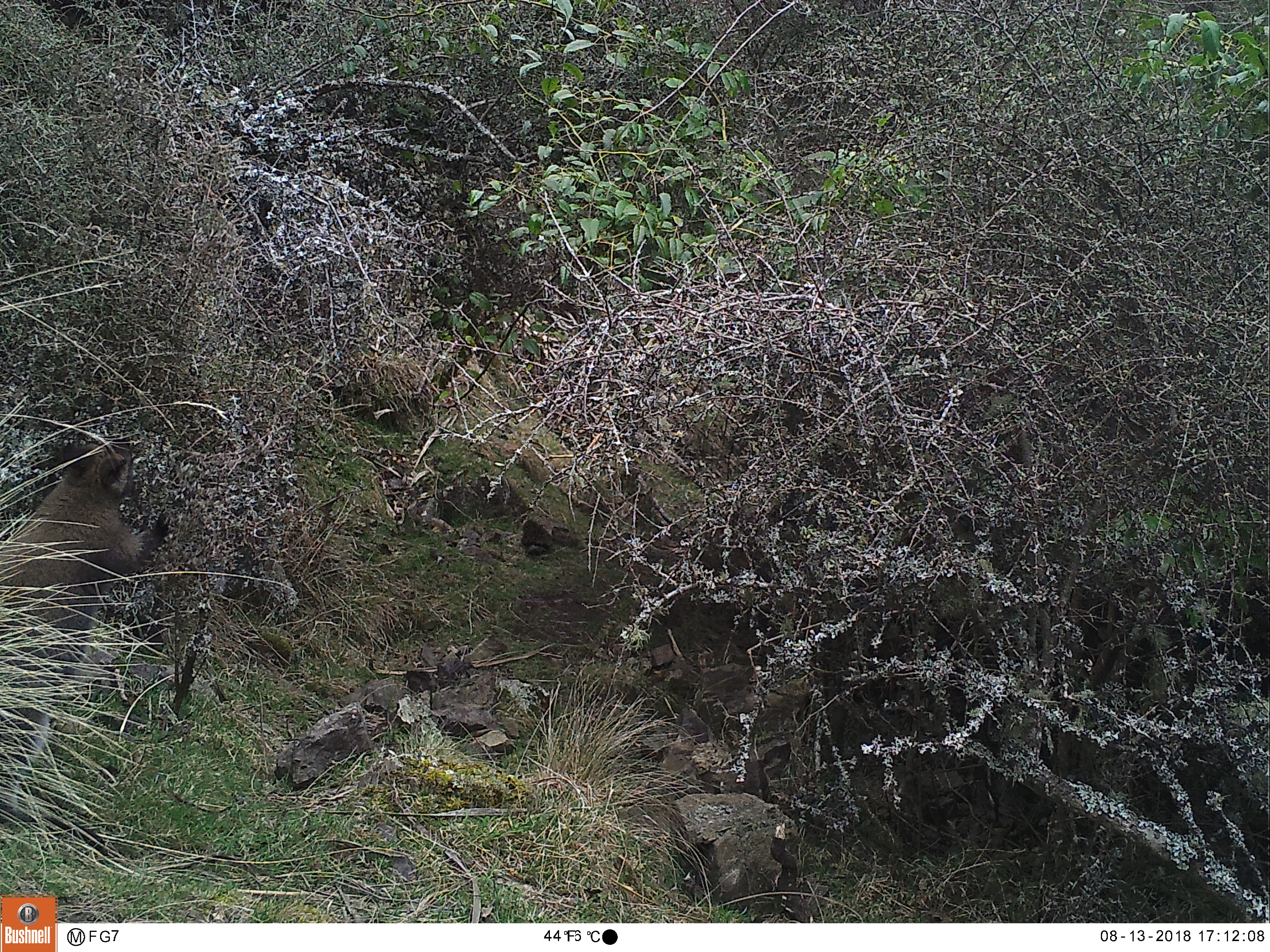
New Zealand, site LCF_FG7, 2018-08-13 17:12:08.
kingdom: Animalia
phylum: Chordata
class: Mammalia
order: Diprotodontia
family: Macropodidae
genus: Notamacropus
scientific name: Notamacropus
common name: wallaby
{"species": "wallaby (Notamacropus)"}